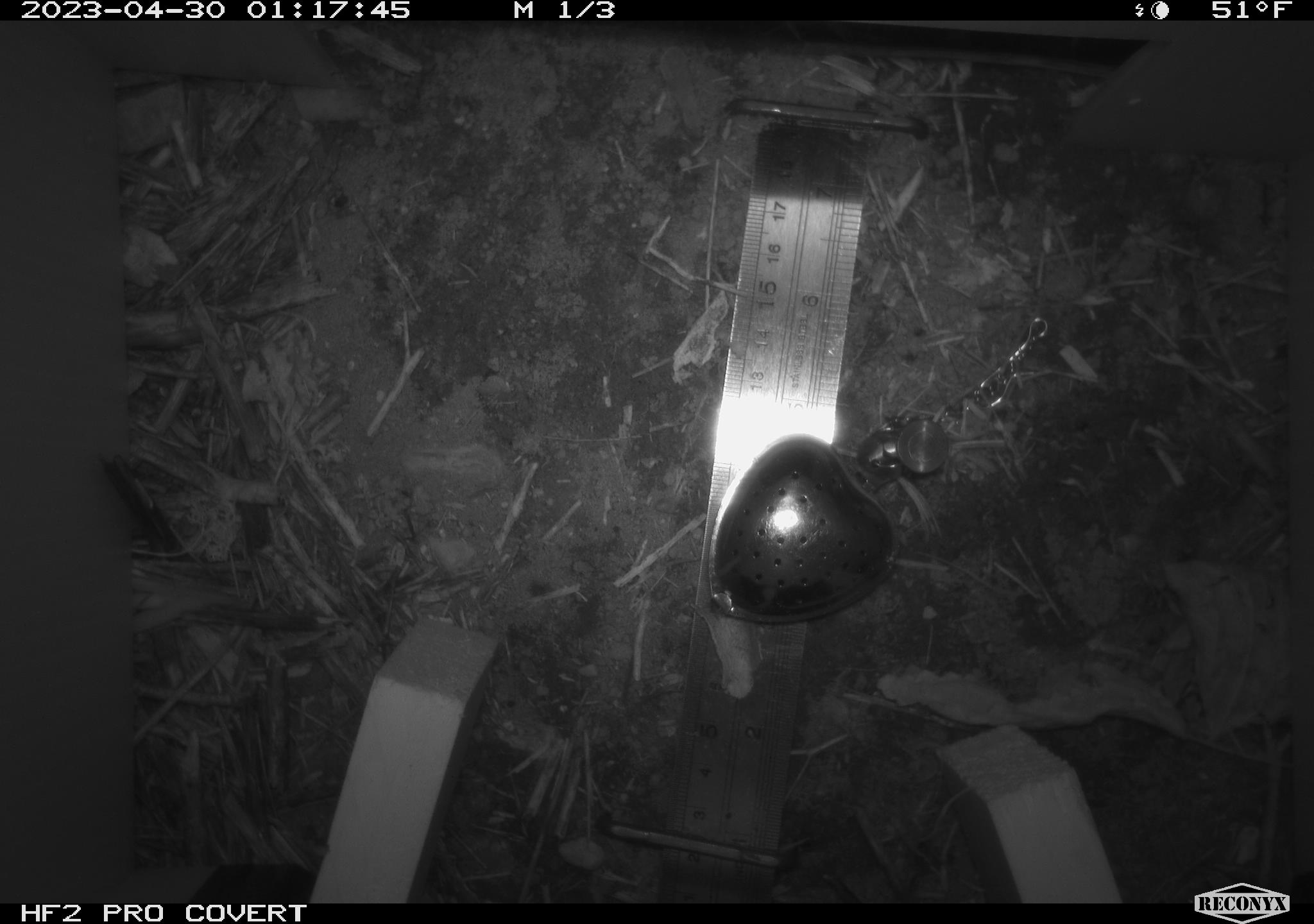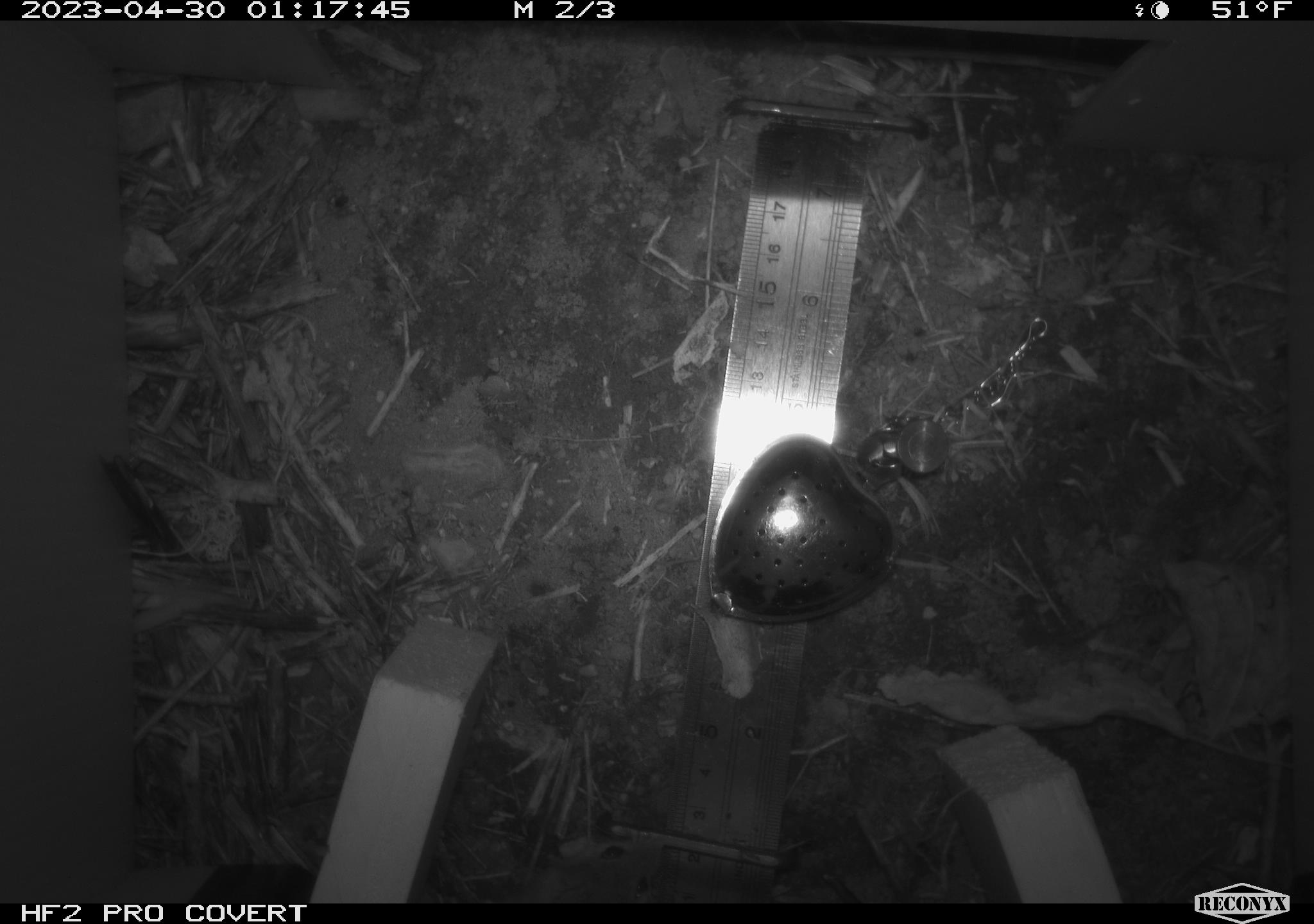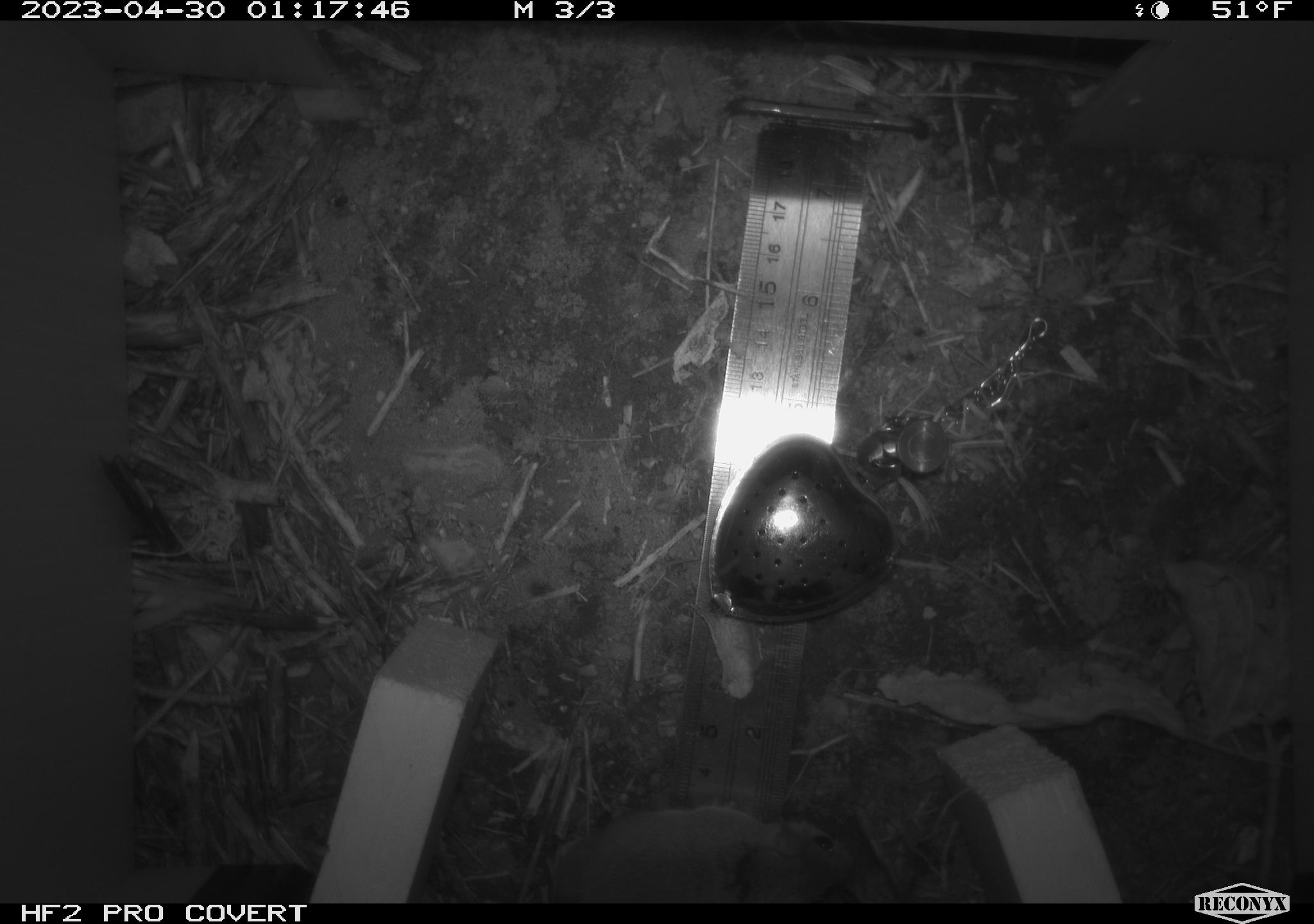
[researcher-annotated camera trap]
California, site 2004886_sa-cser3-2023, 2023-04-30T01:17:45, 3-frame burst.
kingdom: Animalia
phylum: Chordata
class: Mammalia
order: Rodentia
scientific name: Rodentia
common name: mouse species